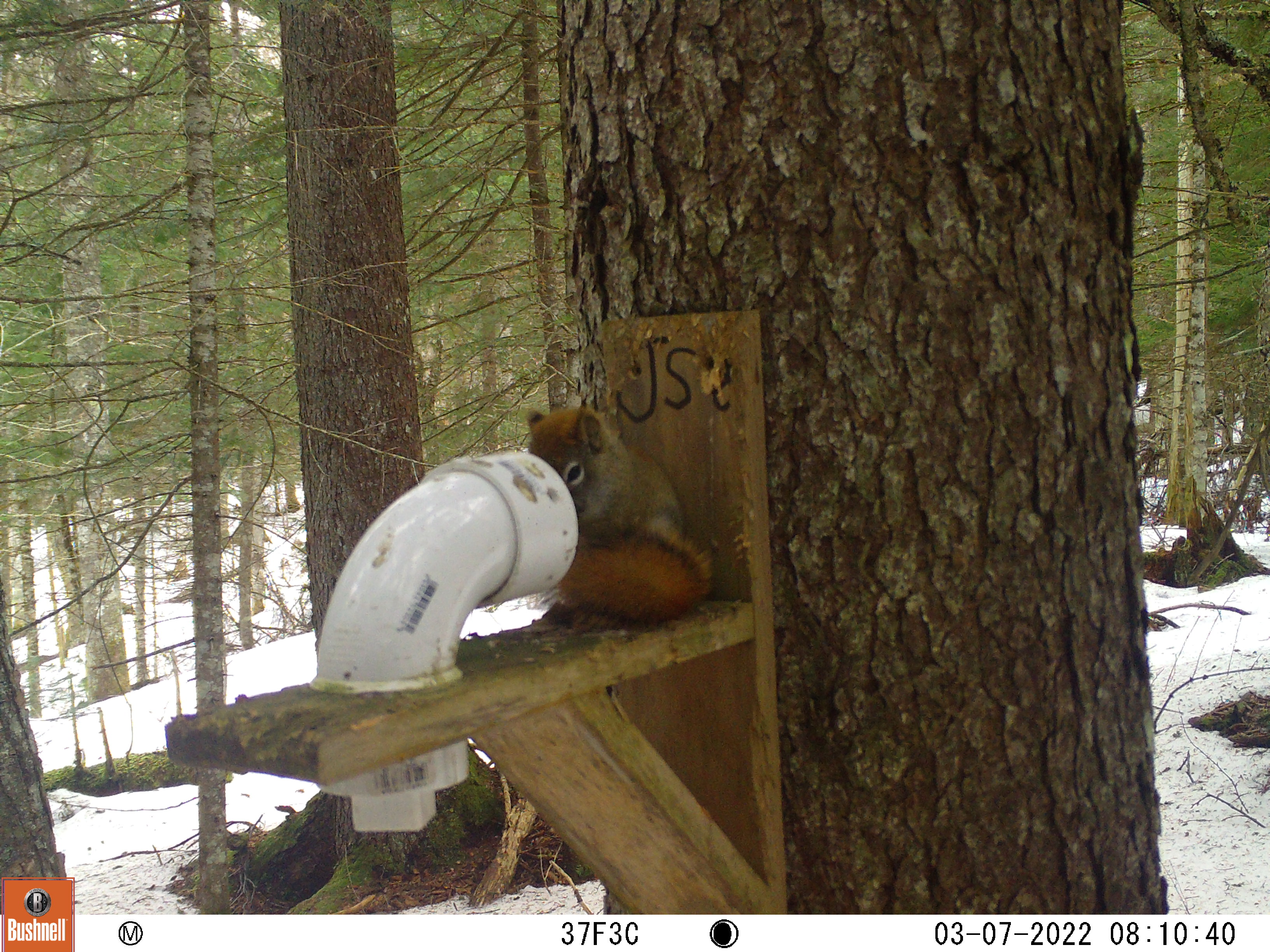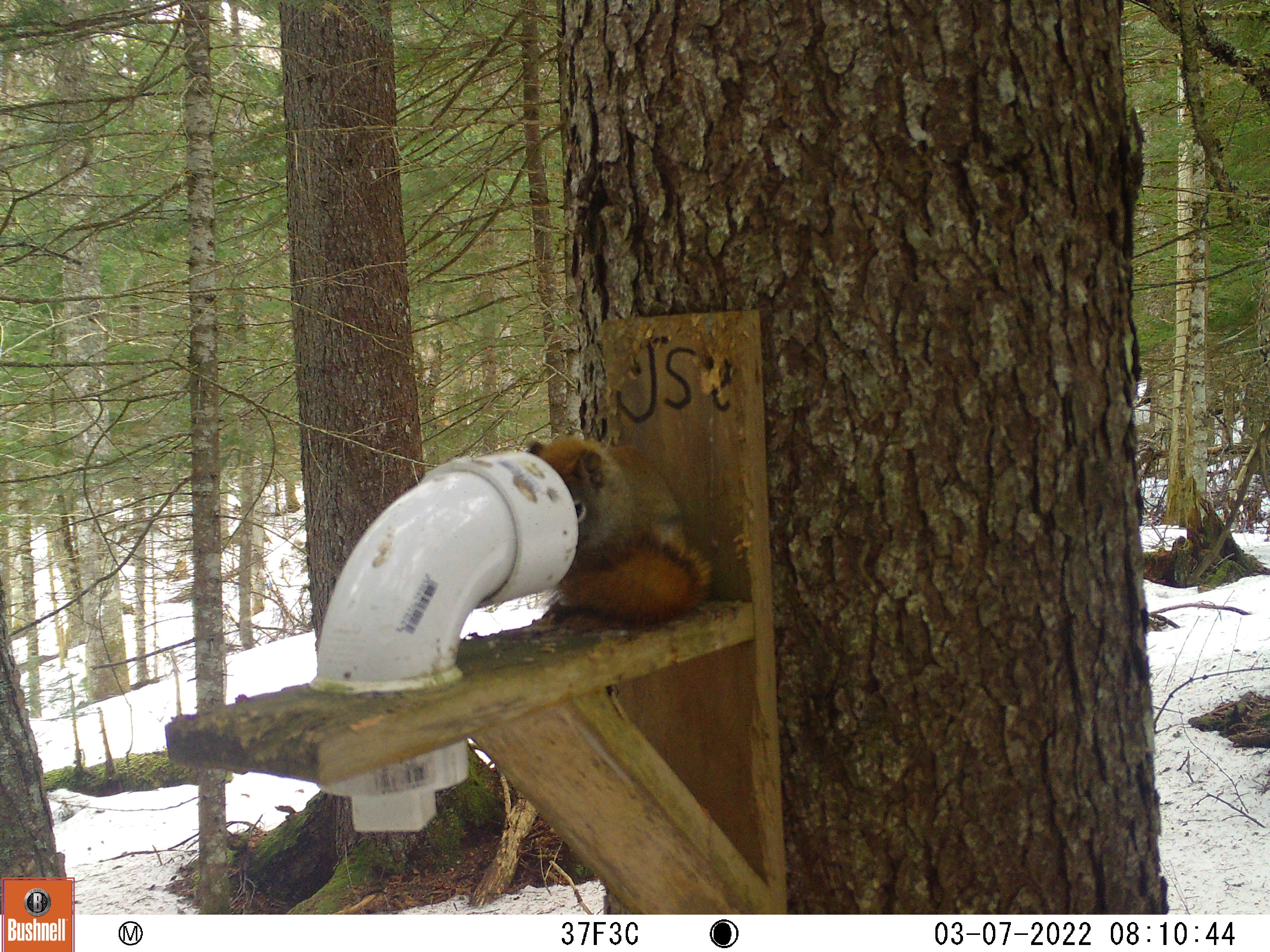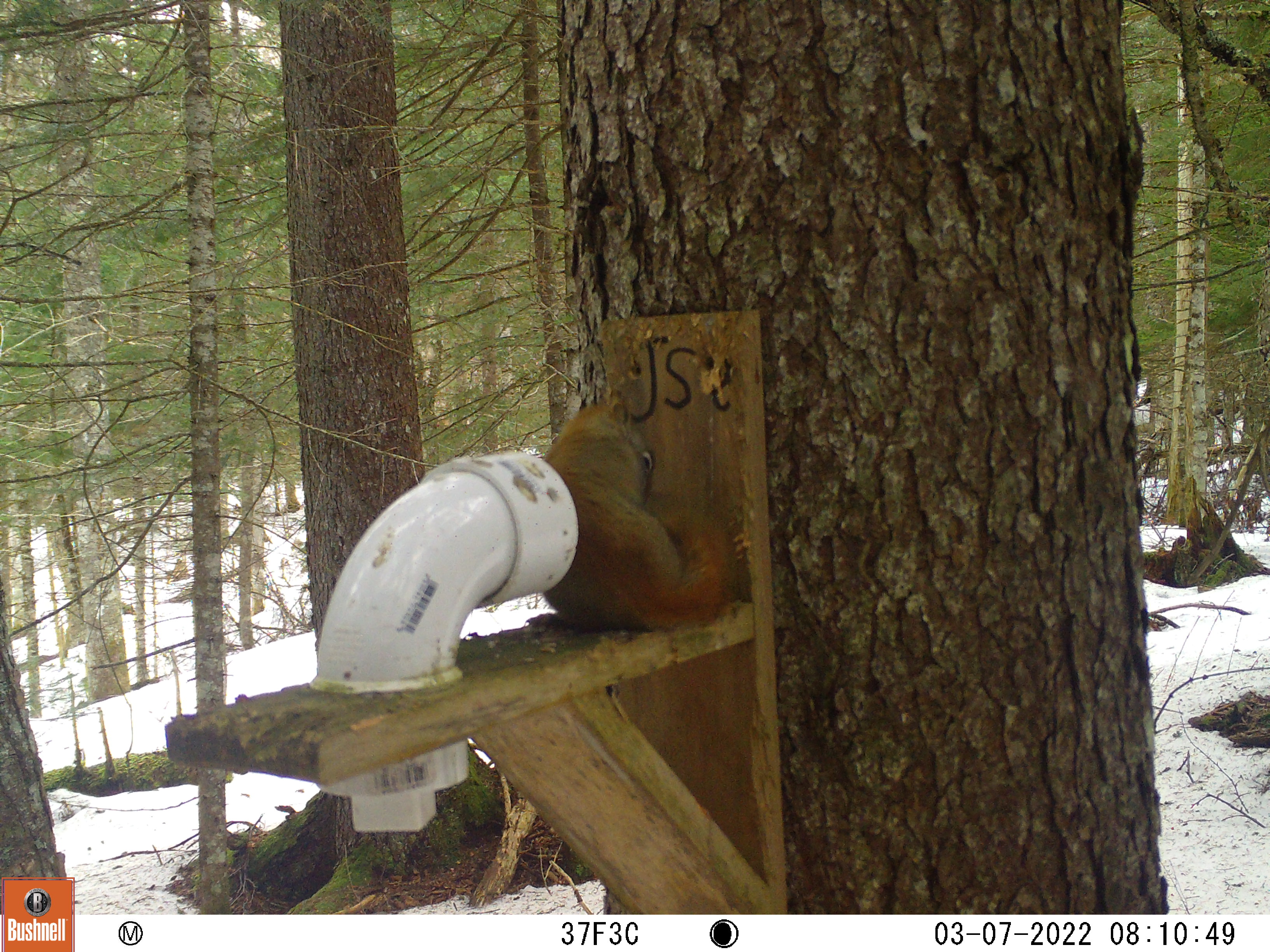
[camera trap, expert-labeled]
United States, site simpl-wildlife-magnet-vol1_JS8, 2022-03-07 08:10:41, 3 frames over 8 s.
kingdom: Animalia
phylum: Chordata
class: Mammalia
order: Rodentia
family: Sciuridae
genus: Tamiasciurus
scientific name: Tamiasciurus hudsonicus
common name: red squirrel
Red squirrel (Tamiasciurus hudsonicus).